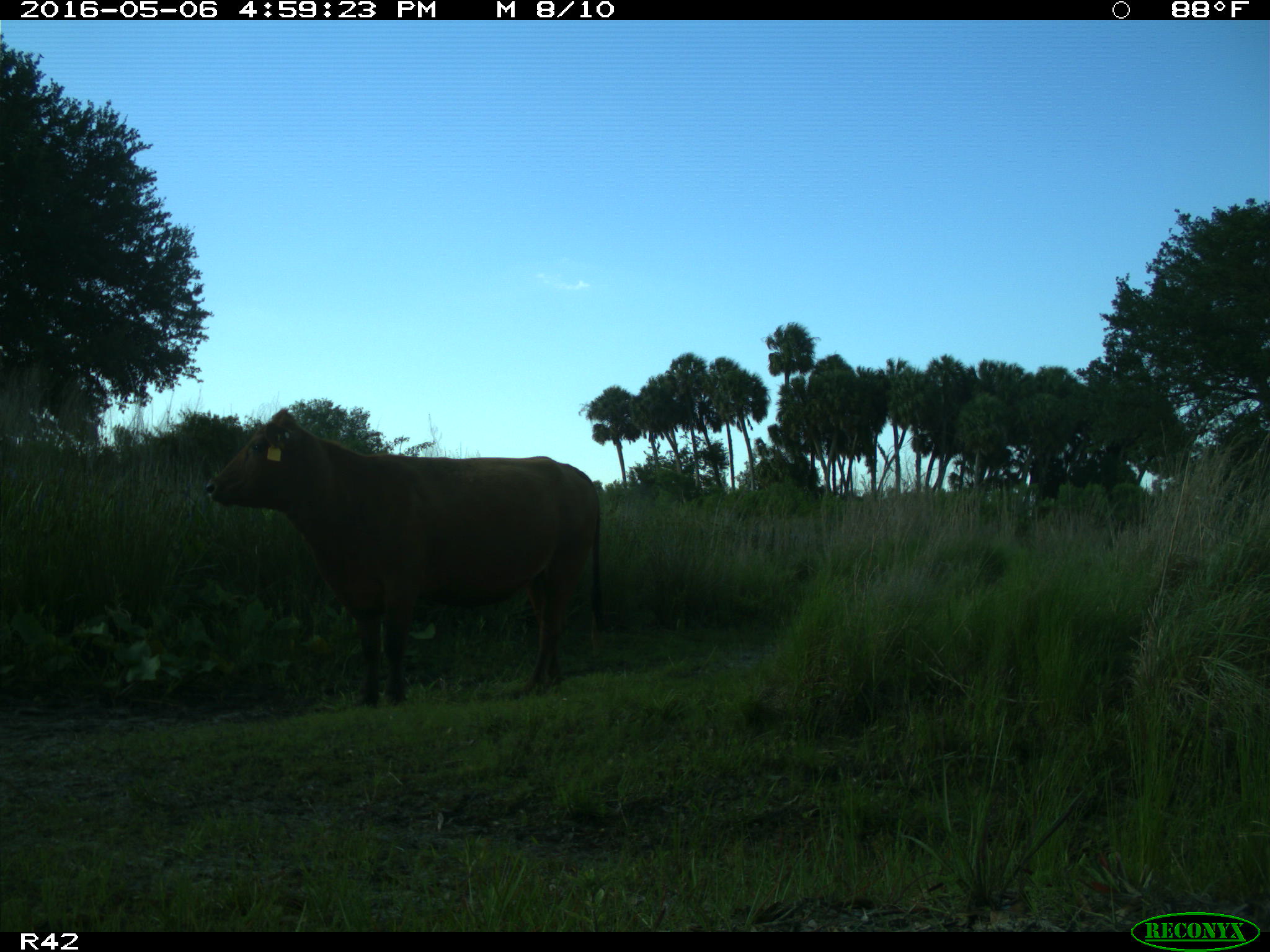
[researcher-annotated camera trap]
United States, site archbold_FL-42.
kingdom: Animalia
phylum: Chordata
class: Mammalia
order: Artiodactyla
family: Bovidae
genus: Bos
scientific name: Bos taurus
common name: domestic cow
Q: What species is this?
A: Bos taurus (domestic cow).